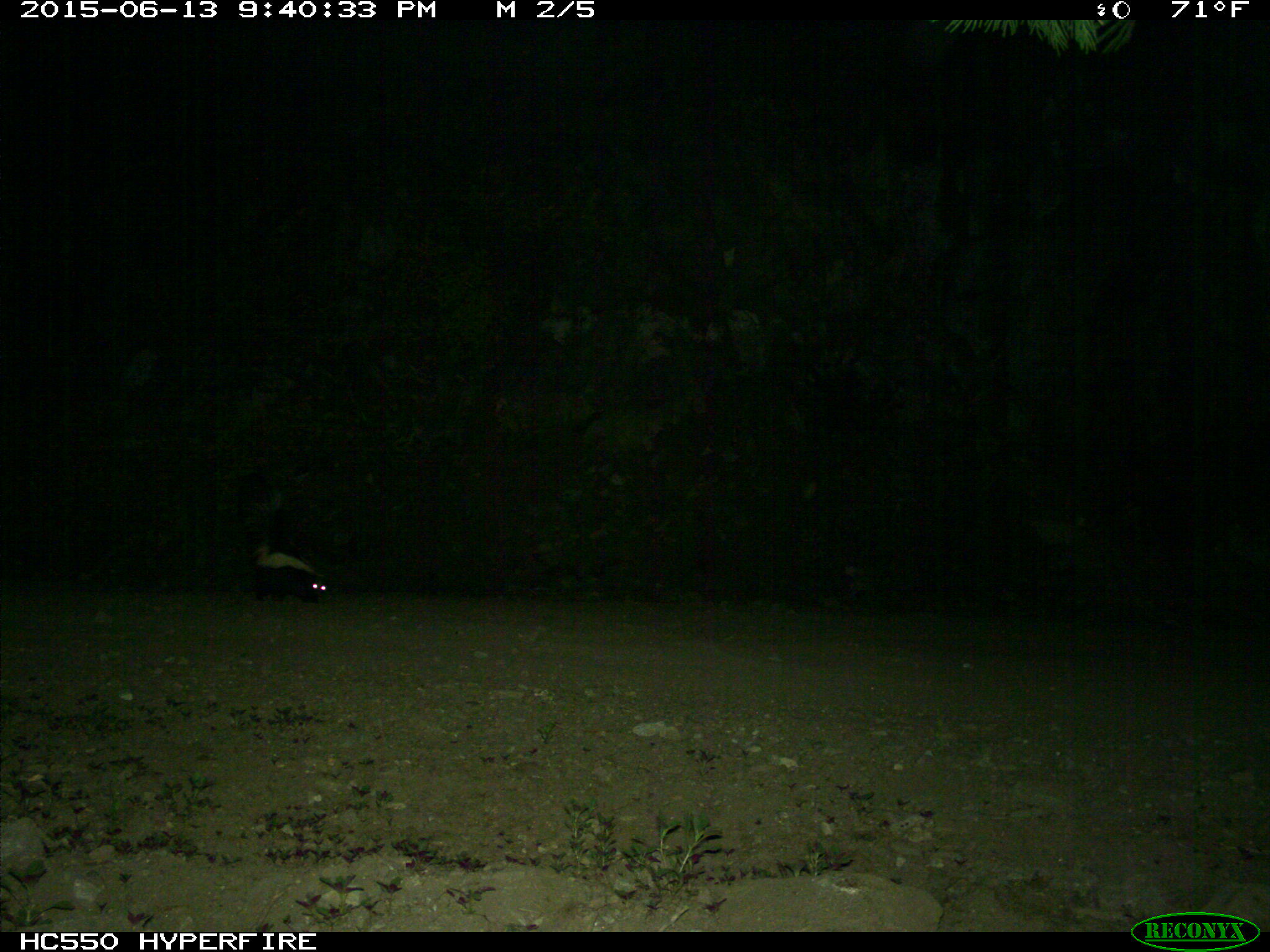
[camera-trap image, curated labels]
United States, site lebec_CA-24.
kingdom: Animalia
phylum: Chordata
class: Mammalia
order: Carnivora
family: Mephitidae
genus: Mephitis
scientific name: Mephitis mephitis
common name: striped skunk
Mephitis mephitis (striped skunk).